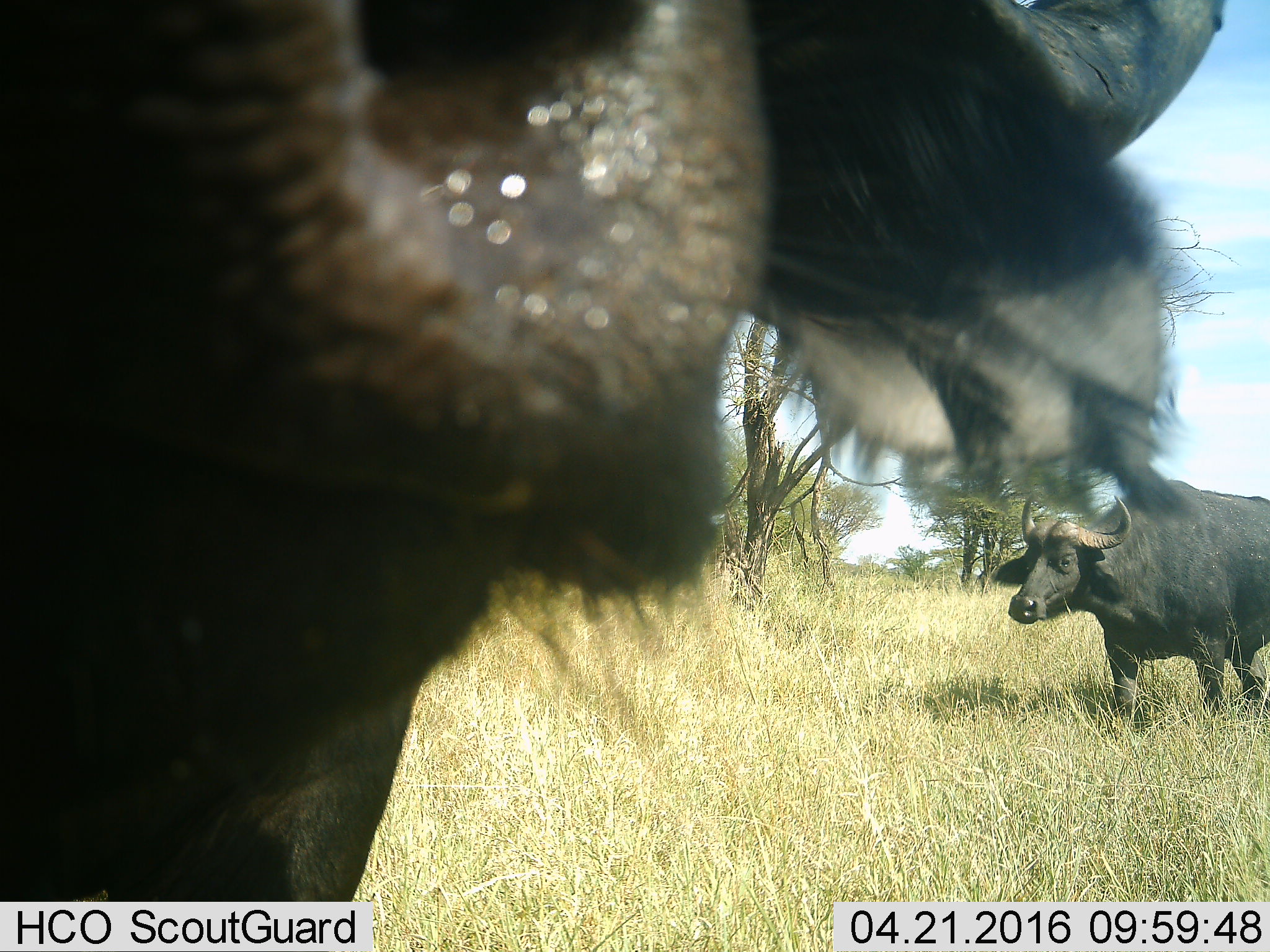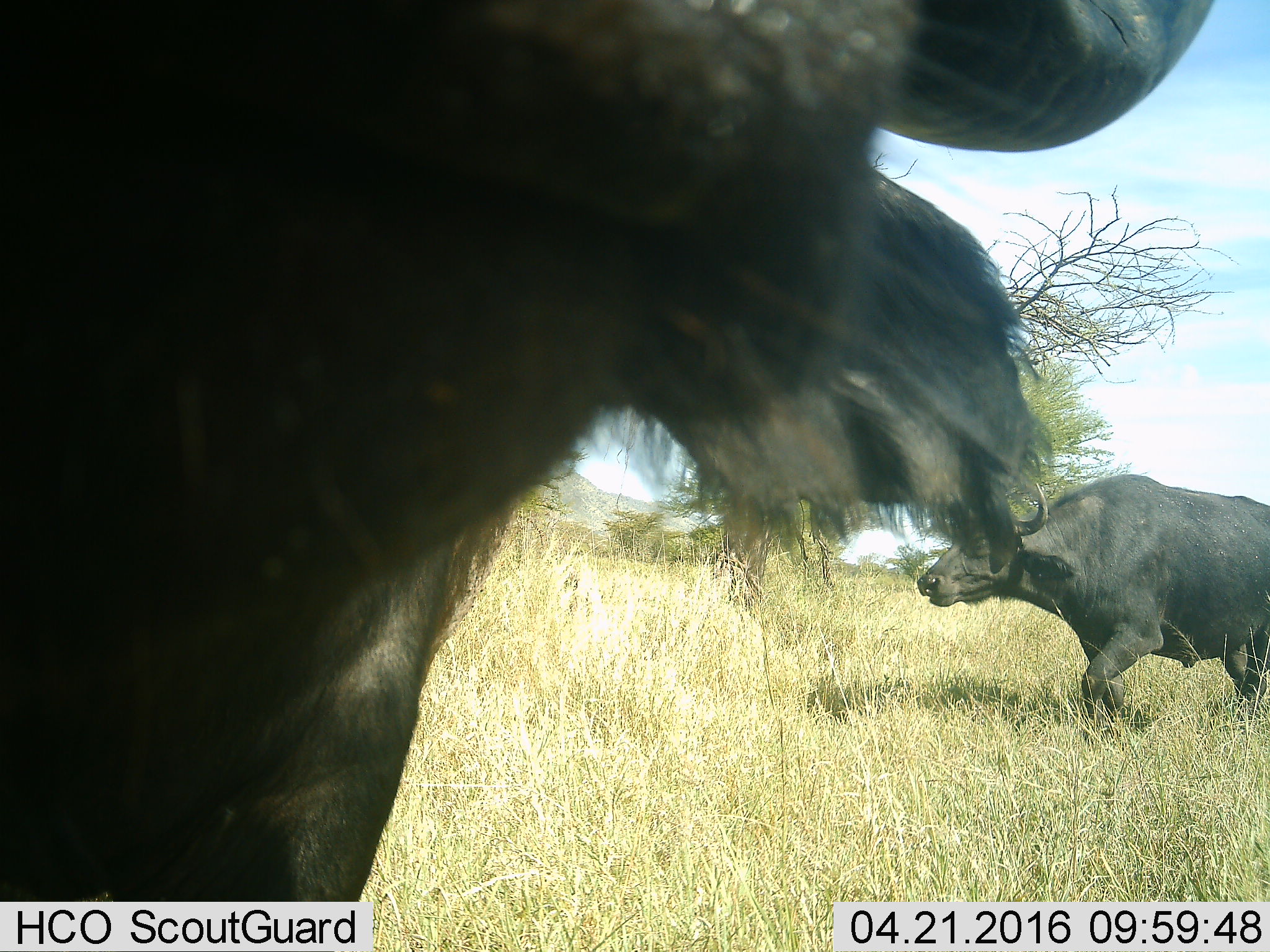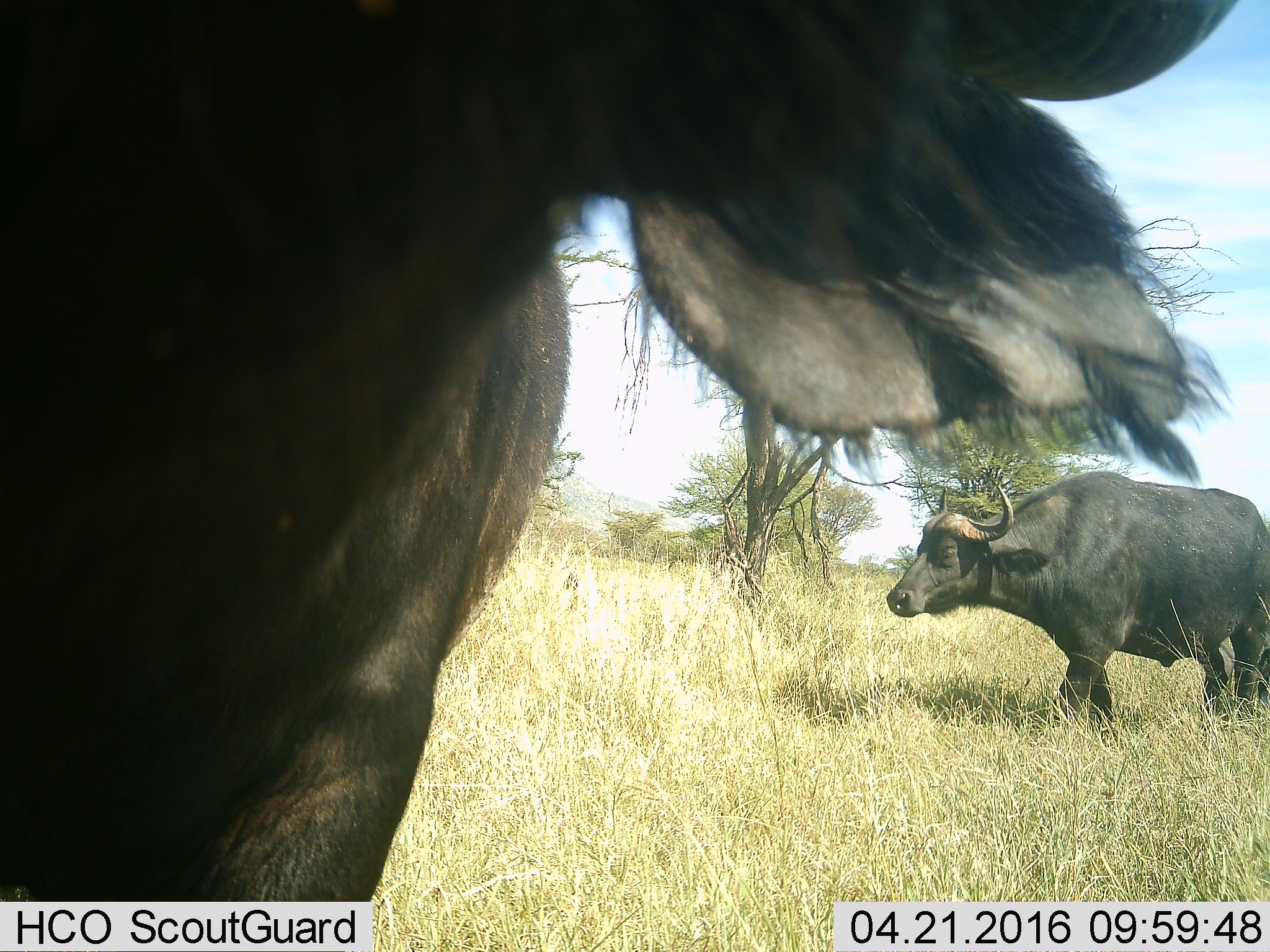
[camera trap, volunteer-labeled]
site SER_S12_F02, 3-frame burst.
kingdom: Animalia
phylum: Chordata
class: Mammalia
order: Artiodactyla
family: Bovidae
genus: Syncerus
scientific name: Syncerus caffer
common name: african buffalo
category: buffalo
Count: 2.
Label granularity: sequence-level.